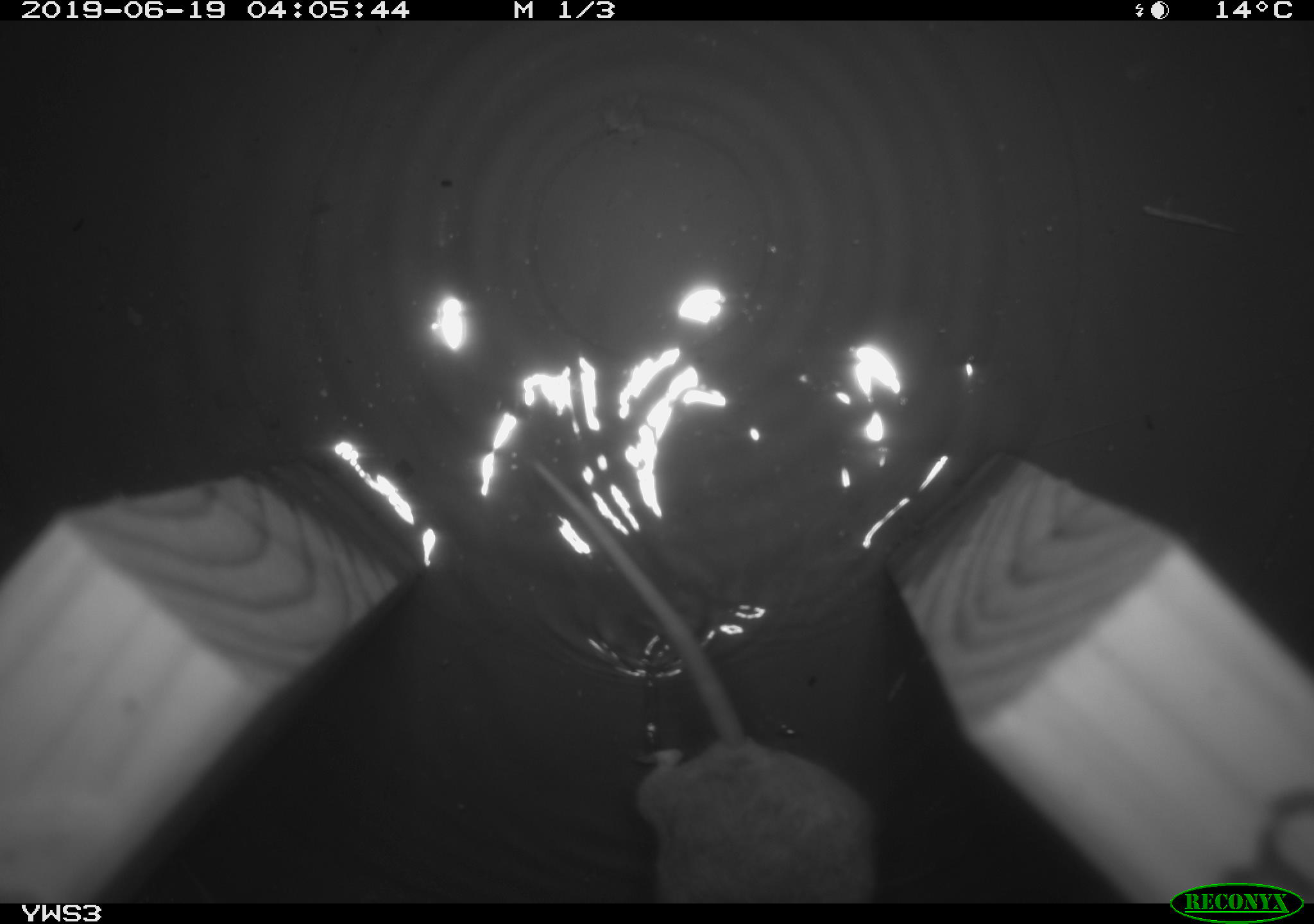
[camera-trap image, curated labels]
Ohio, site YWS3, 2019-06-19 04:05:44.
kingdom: Animalia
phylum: Chordata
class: Mammalia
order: Rodentia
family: Cricetidae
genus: Peromyscus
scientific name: Peromyscus leucopus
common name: white-footed mouse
White-footed mouse (Peromyscus leucopus).